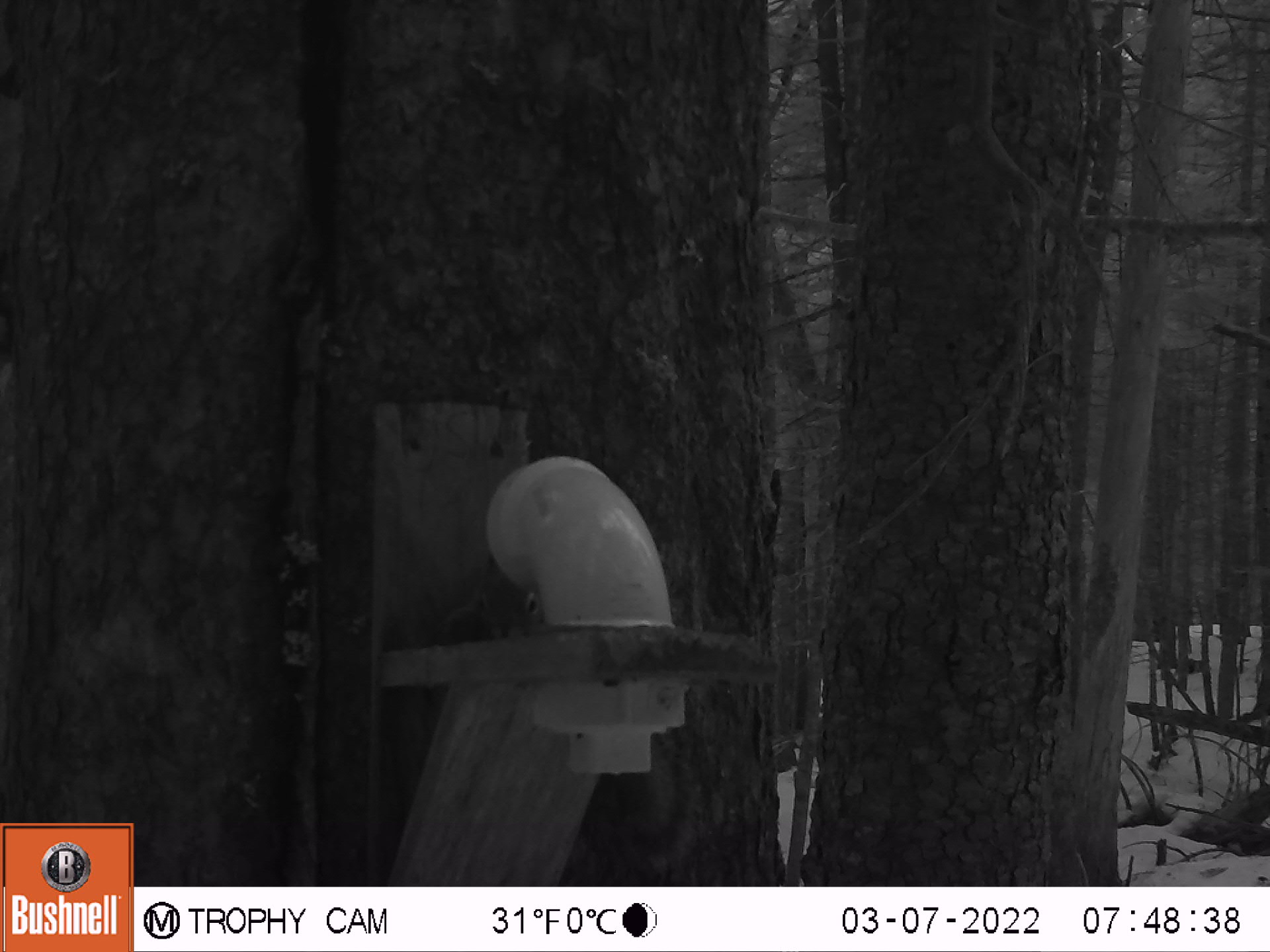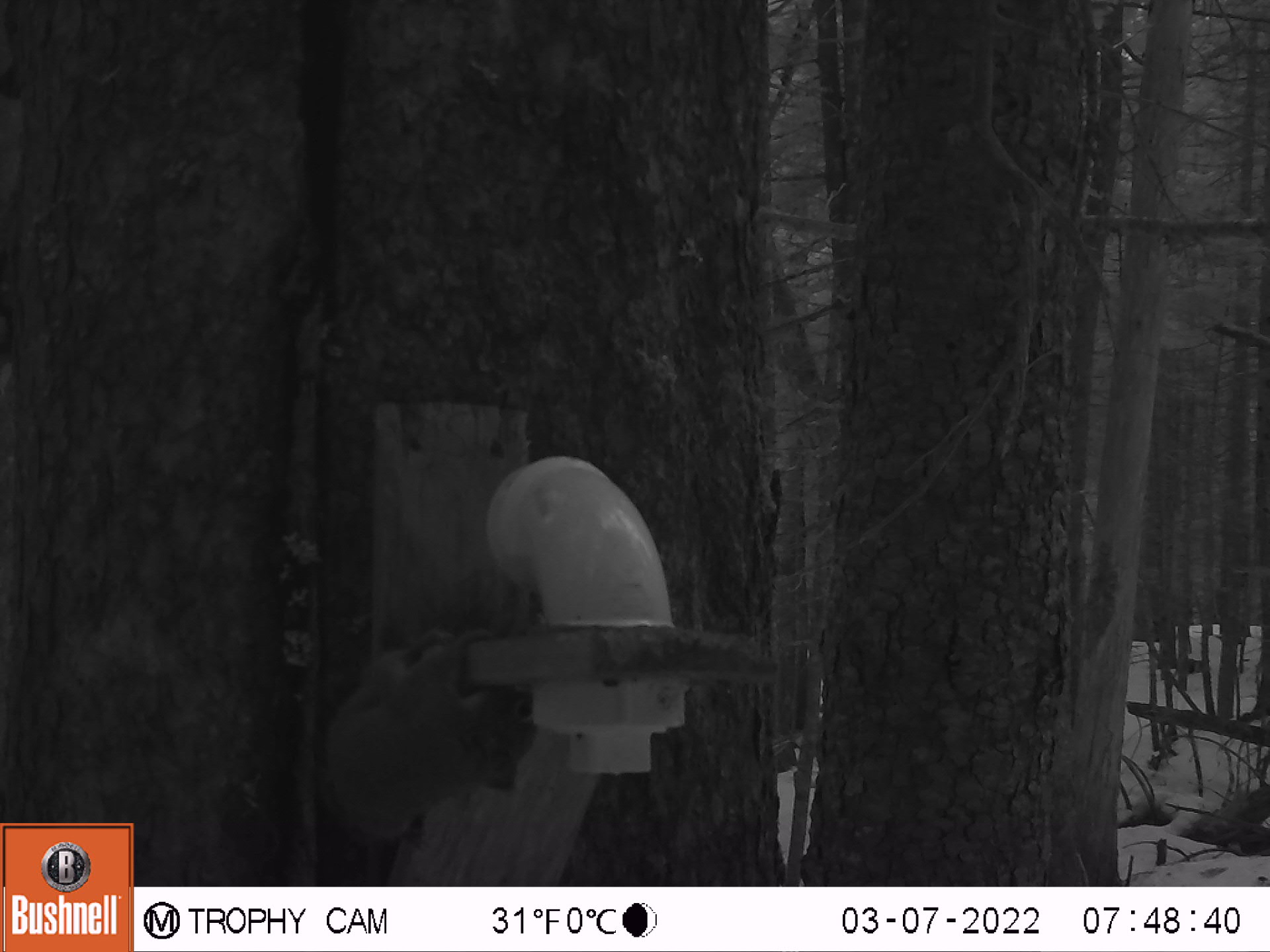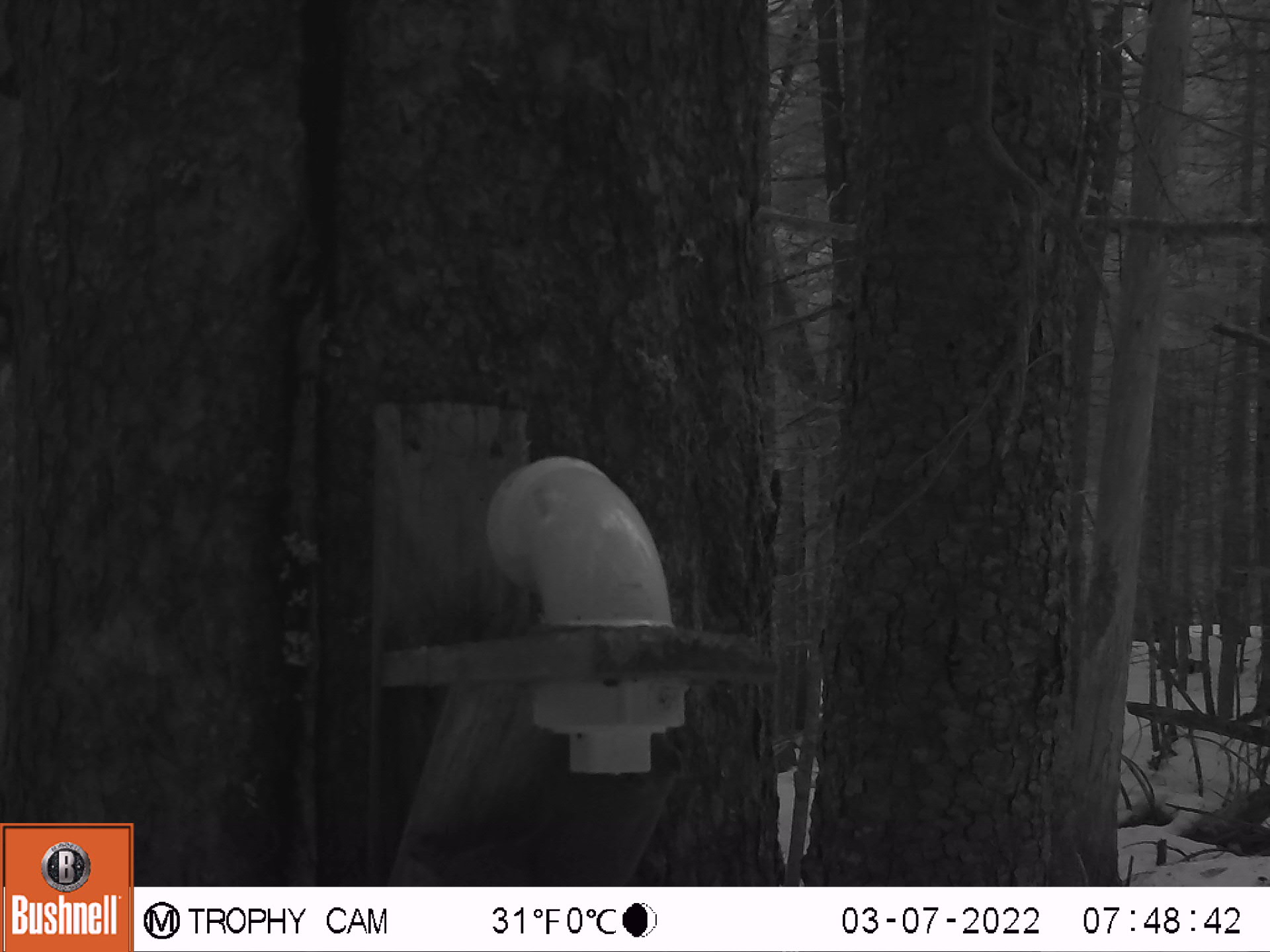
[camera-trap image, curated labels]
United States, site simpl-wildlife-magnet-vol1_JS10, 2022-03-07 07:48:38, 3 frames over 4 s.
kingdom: Animalia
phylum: Chordata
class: Mammalia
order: Rodentia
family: Sciuridae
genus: Tamiasciurus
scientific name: Tamiasciurus hudsonicus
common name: red squirrel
Red squirrel (Tamiasciurus hudsonicus).